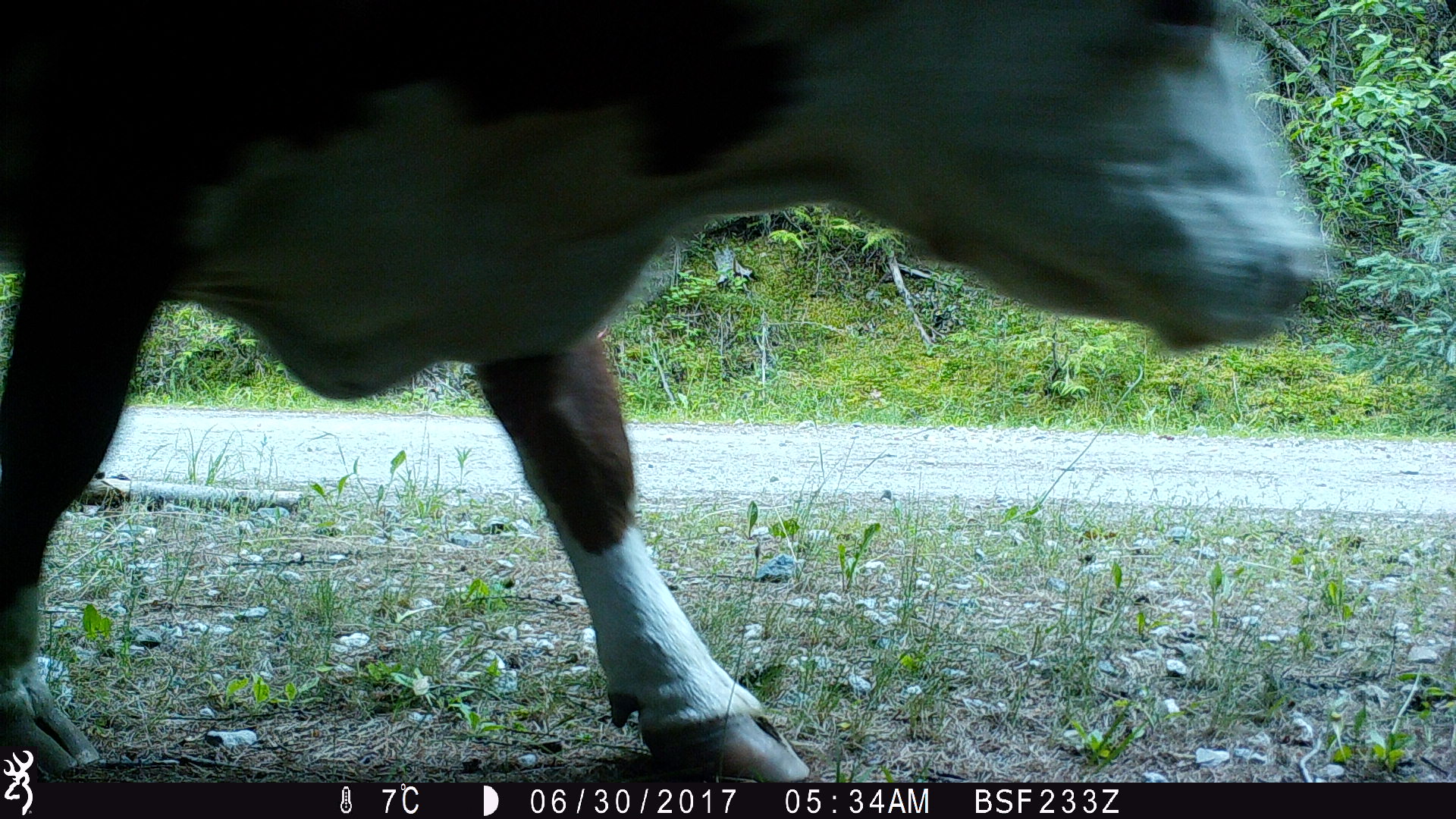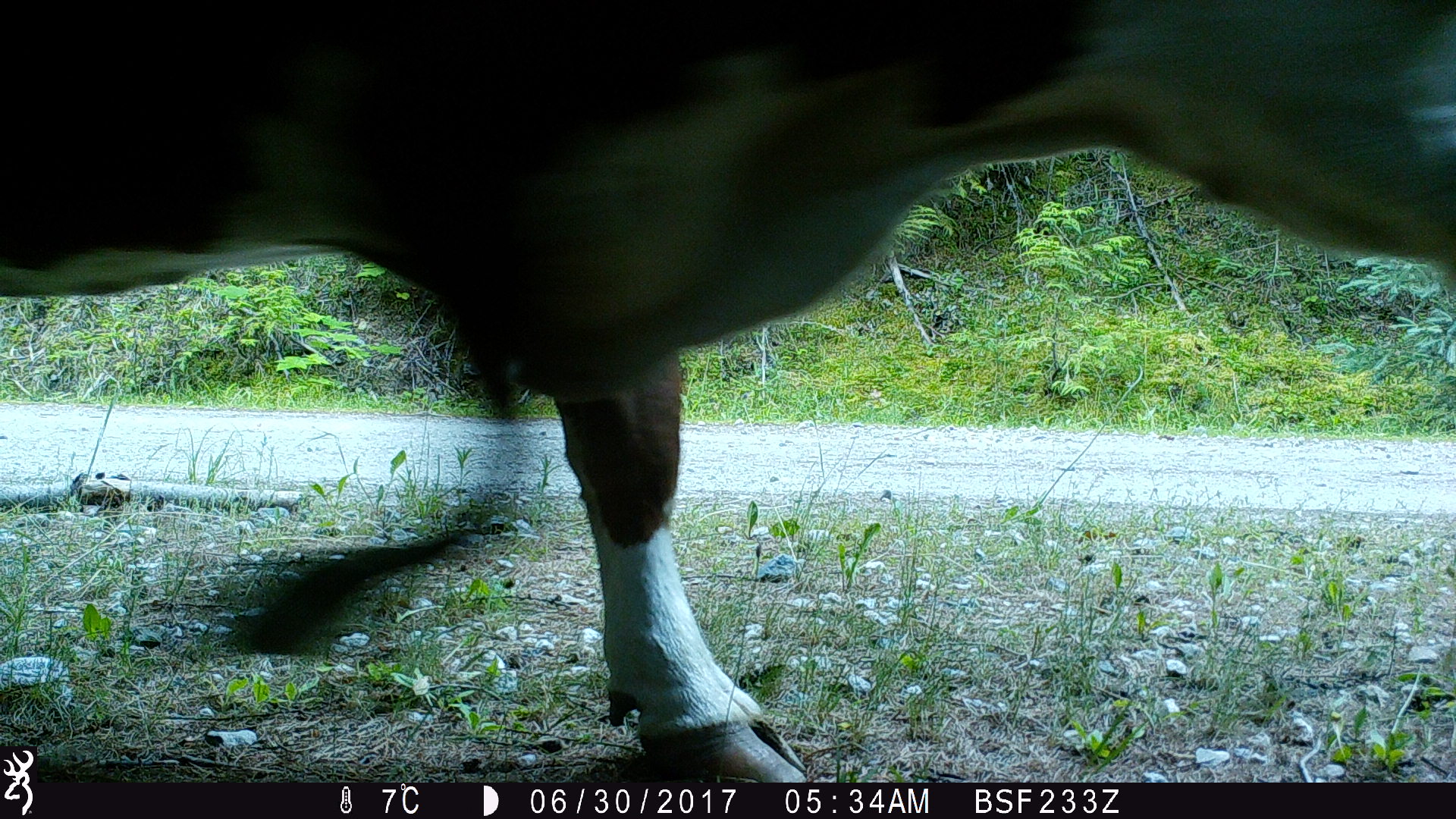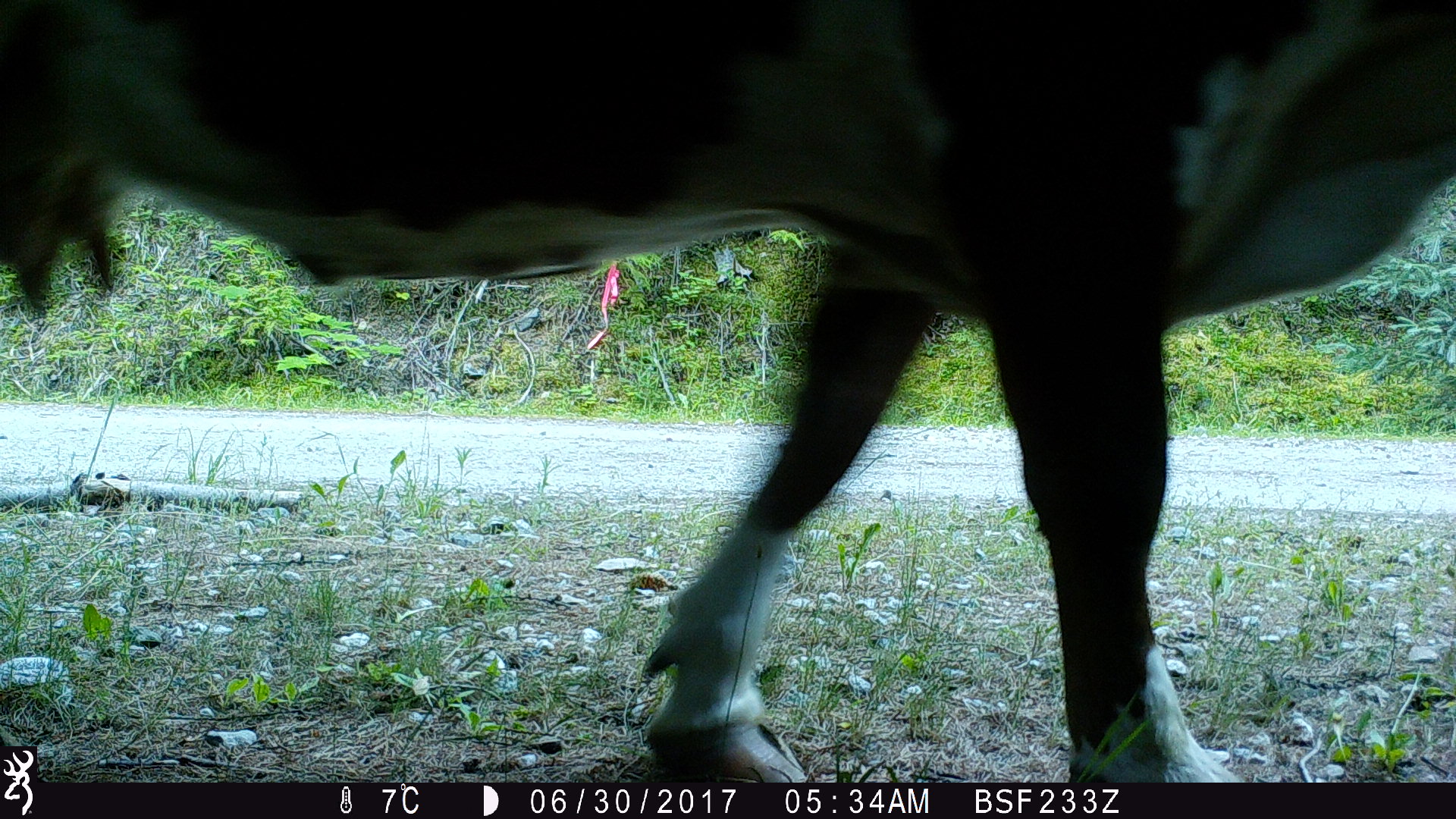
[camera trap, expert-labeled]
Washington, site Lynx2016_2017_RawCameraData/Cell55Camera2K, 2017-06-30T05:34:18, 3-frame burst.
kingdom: Animalia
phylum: Chordata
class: Mammalia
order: Artiodactyla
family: Bovidae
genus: Bos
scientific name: Bos taurus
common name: domestic cattle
Domestic cattle (Bos taurus). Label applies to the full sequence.